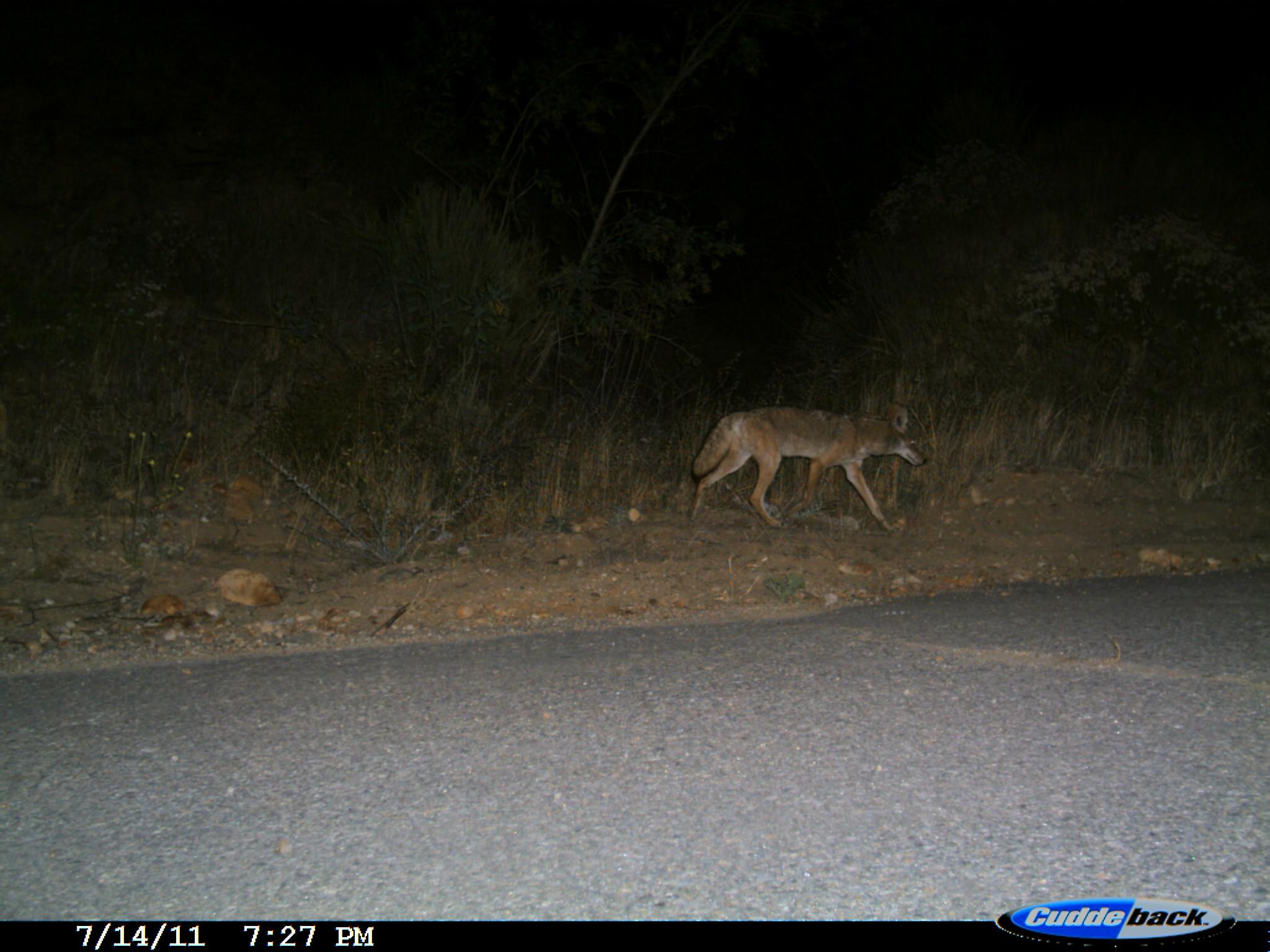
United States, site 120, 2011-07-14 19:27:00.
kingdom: Animalia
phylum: Chordata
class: Mammalia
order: Carnivora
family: Canidae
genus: Canis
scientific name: Canis latrans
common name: coyote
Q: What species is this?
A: Coyote (Canis latrans).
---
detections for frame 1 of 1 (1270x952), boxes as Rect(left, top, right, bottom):
coyote: Rect(679, 386, 935, 541)